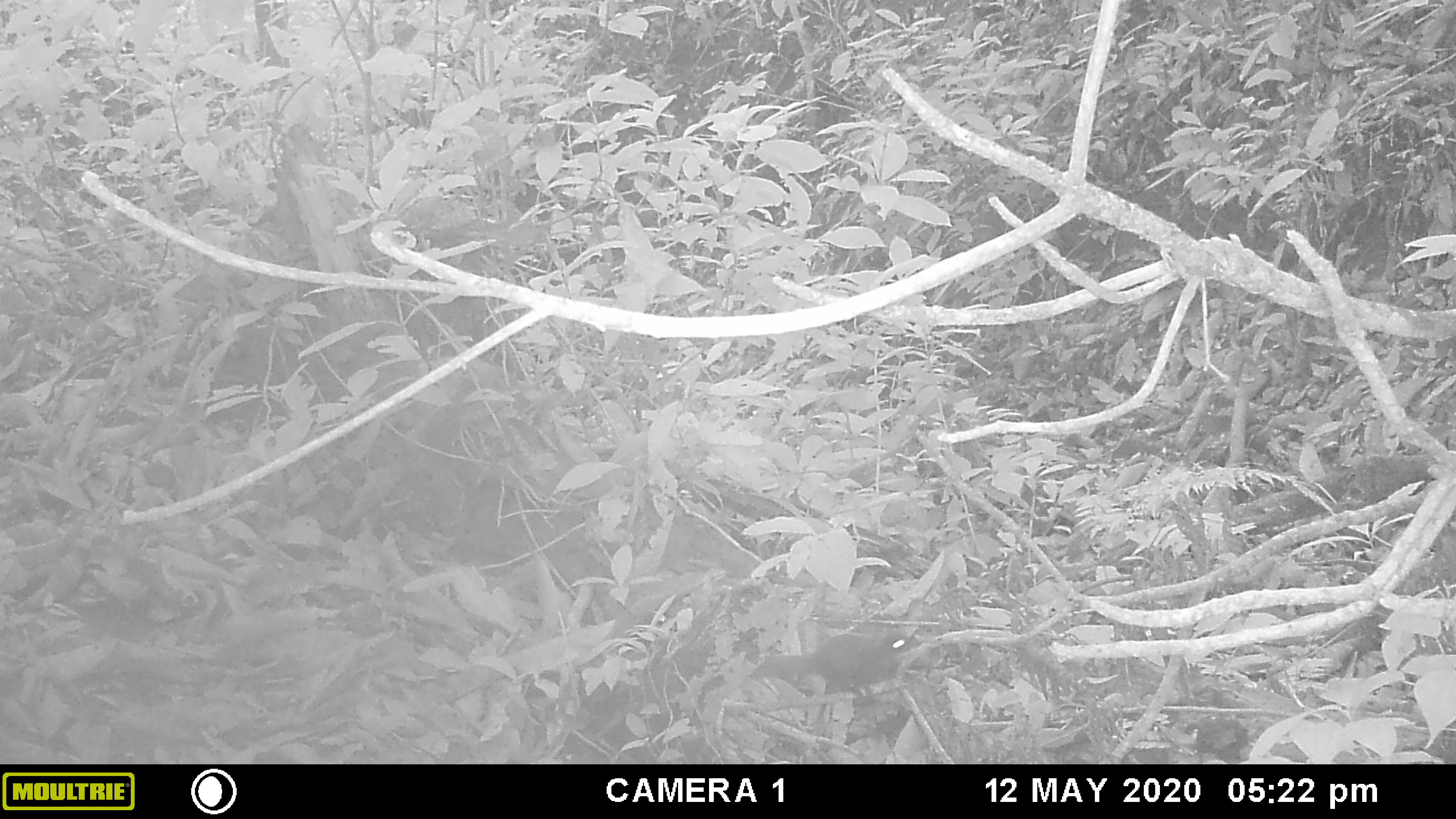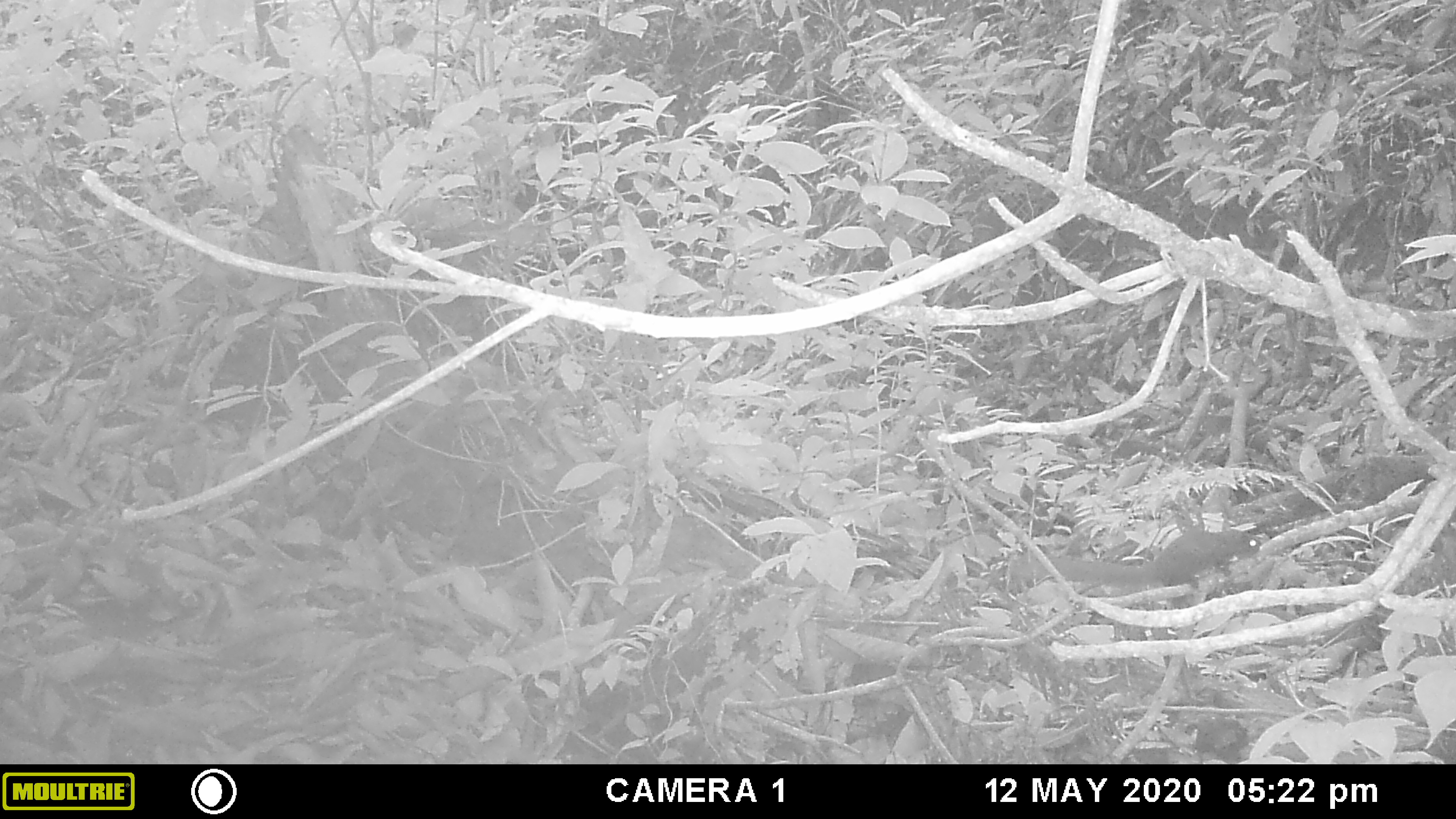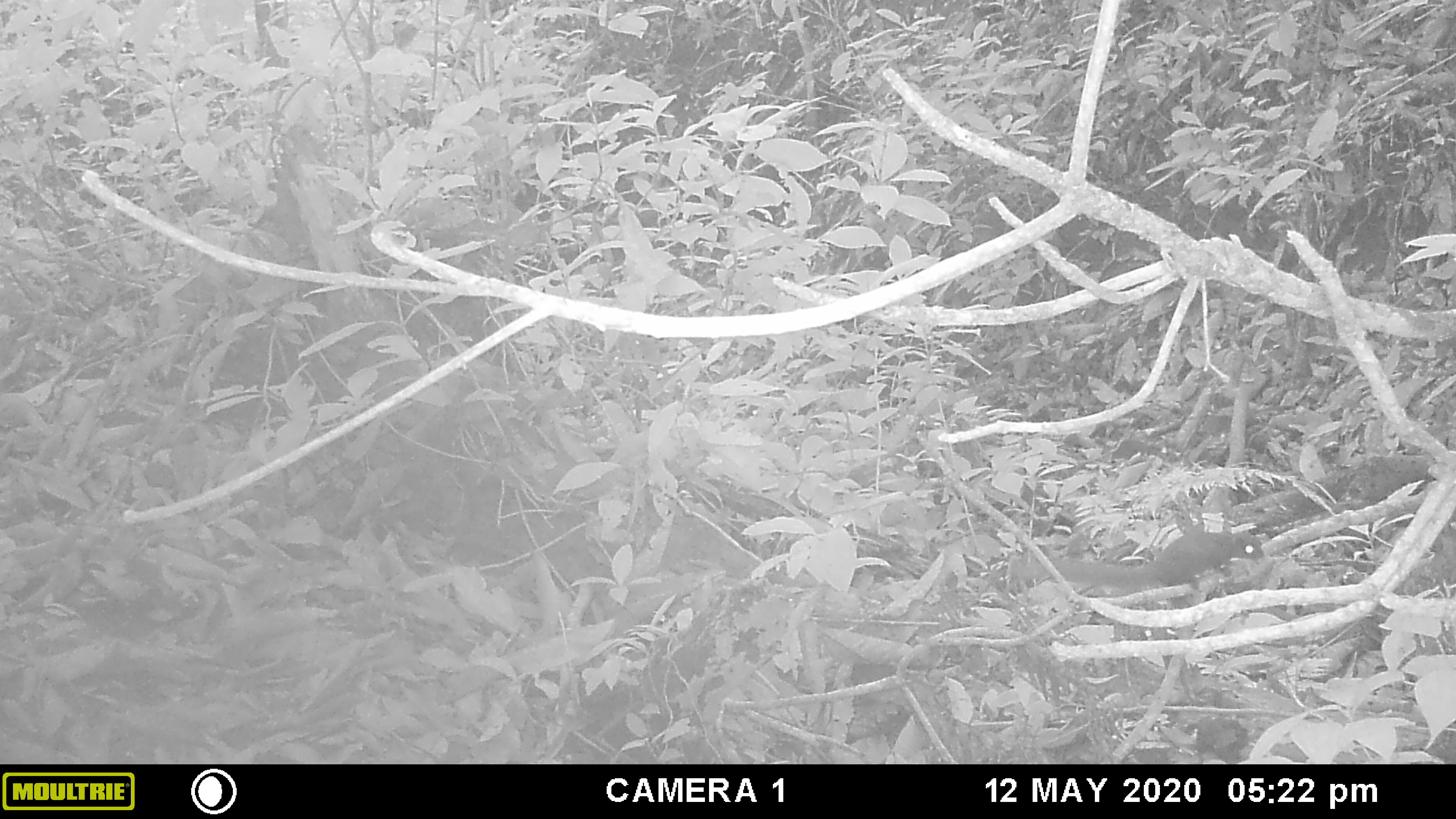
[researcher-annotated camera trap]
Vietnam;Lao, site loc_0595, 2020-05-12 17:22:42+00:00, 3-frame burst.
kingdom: Animalia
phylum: Chordata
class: Mammalia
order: Rodentia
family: Sciuridae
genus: Dremomys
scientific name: Dremomys rufigenis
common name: red-cheeked squirrel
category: red cheeked squirrel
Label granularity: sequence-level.